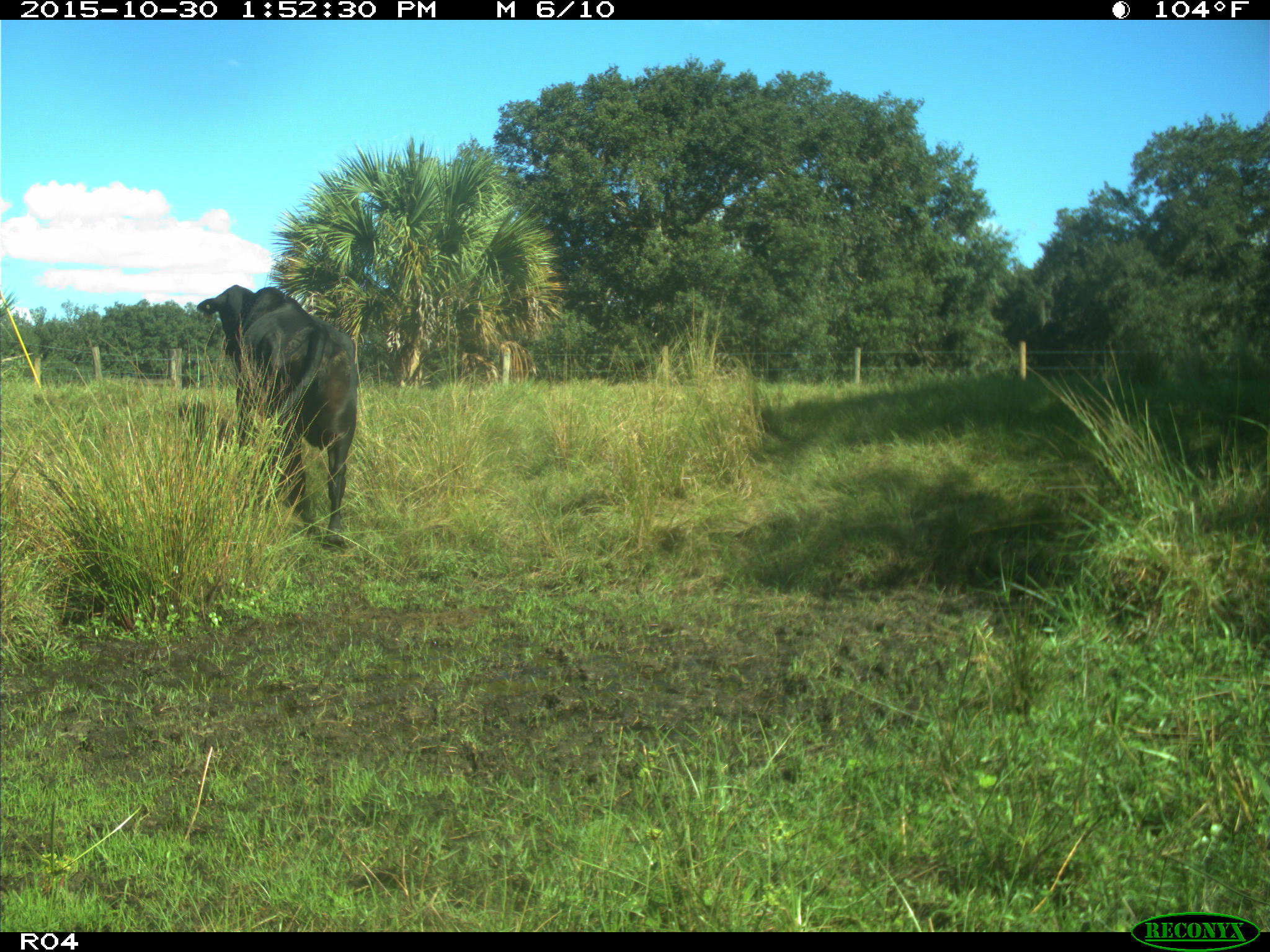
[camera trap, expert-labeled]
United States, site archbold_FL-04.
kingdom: Animalia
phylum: Chordata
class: Mammalia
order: Artiodactyla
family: Bovidae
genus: Bos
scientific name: Bos taurus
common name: domestic cow